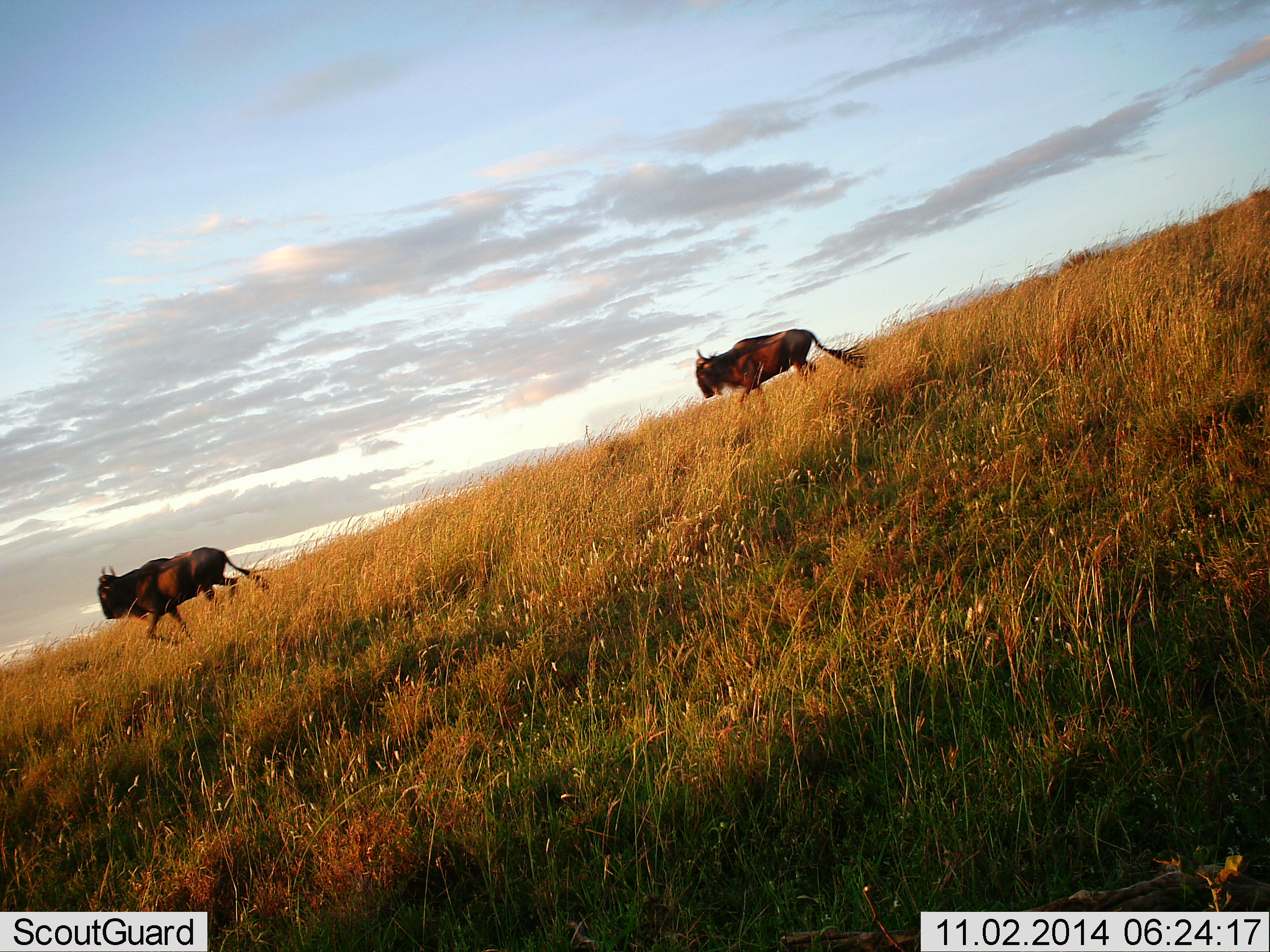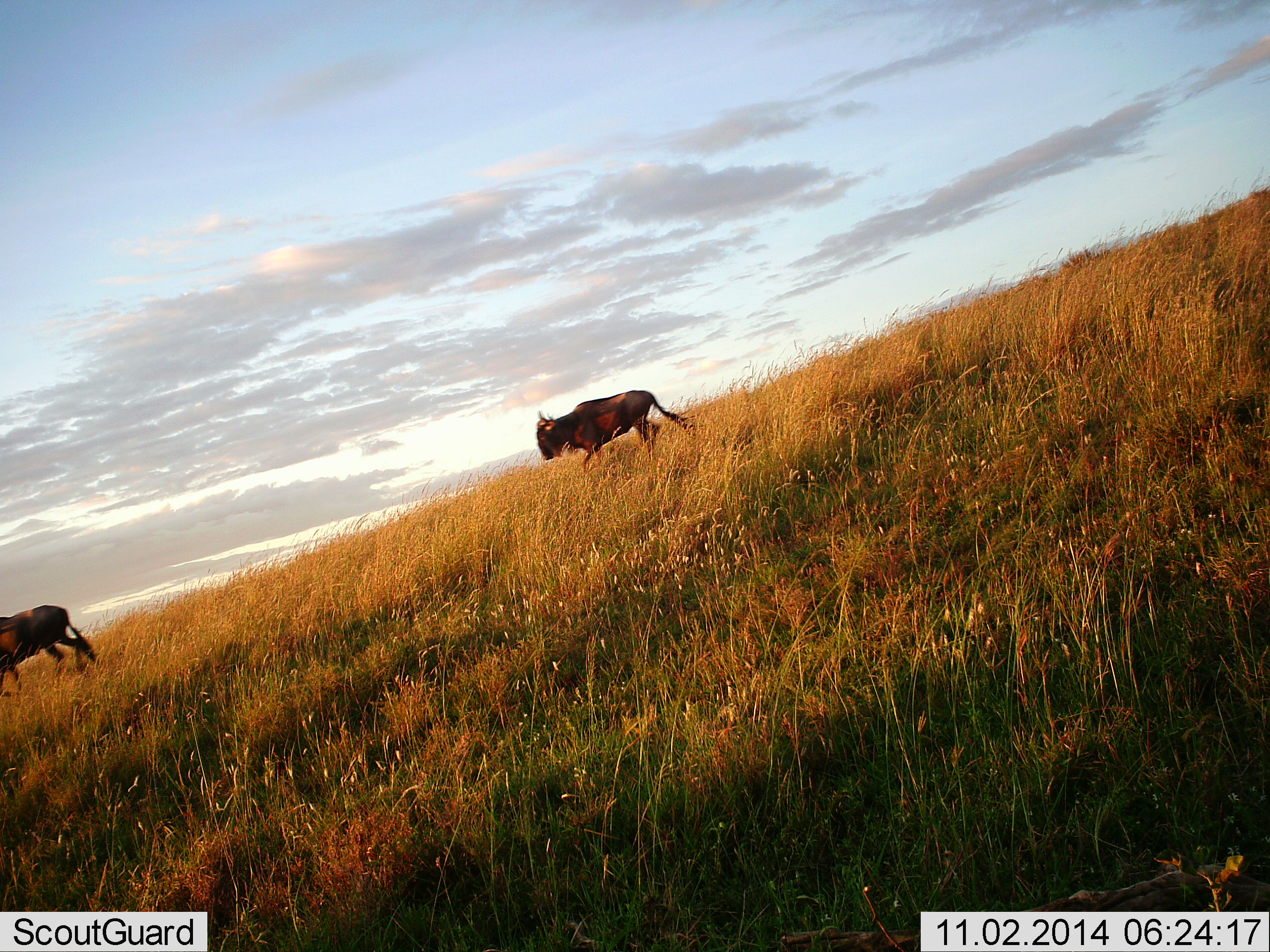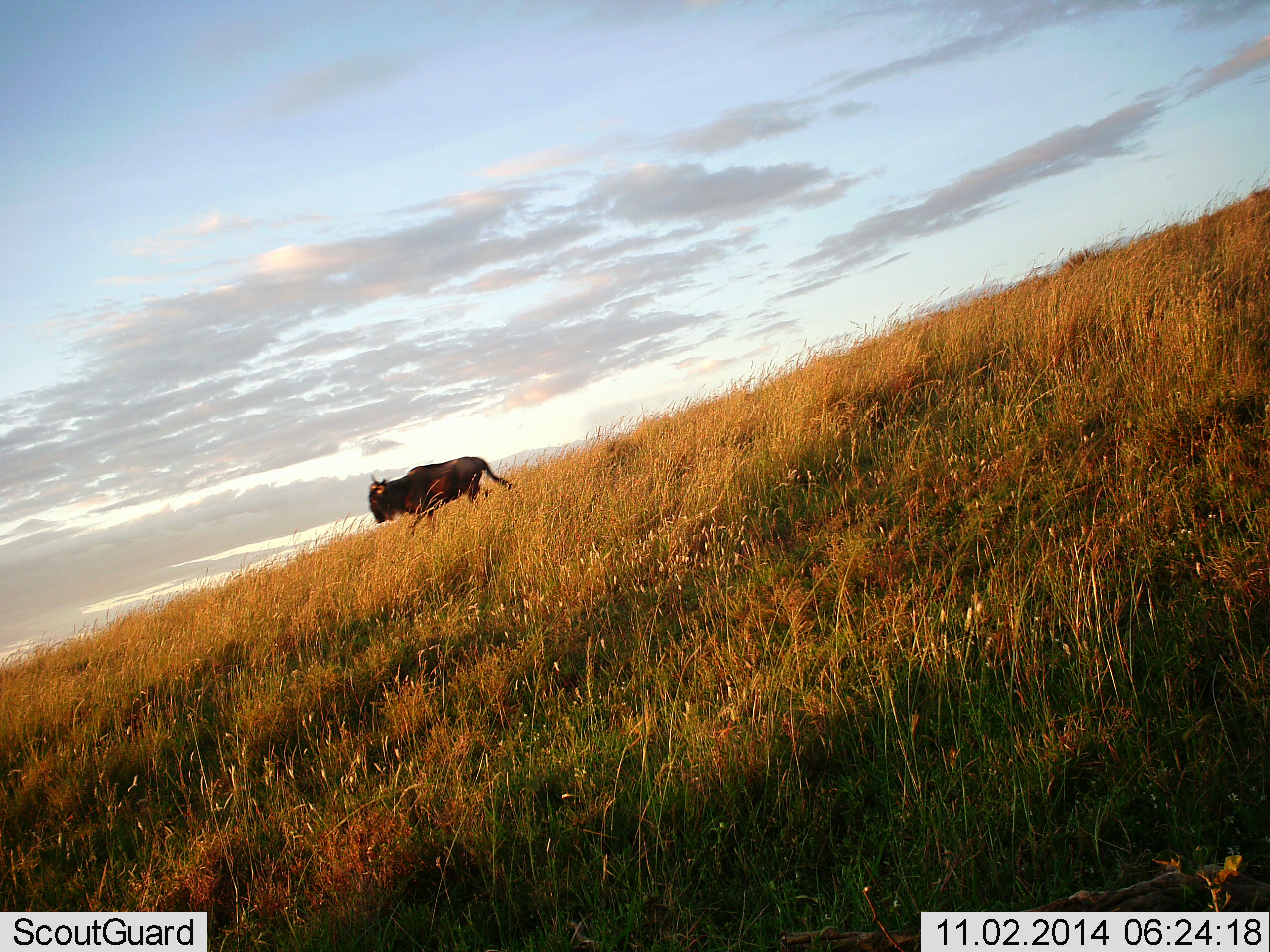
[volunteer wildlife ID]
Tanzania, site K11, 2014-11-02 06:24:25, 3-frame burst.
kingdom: Animalia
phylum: Chordata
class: Mammalia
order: Artiodactyla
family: Bovidae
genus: Connochaetes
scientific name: Connochaetes taurinus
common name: blue wildebeest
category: wildebeest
Wildebeest (blue wildebeest) (Connochaetes taurinus), count 2. Behavior (volunteer vote fractions): standing 0%, resting 0%, moving 90%, interacting 0%. Young present (vote fraction): 0%. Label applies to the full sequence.